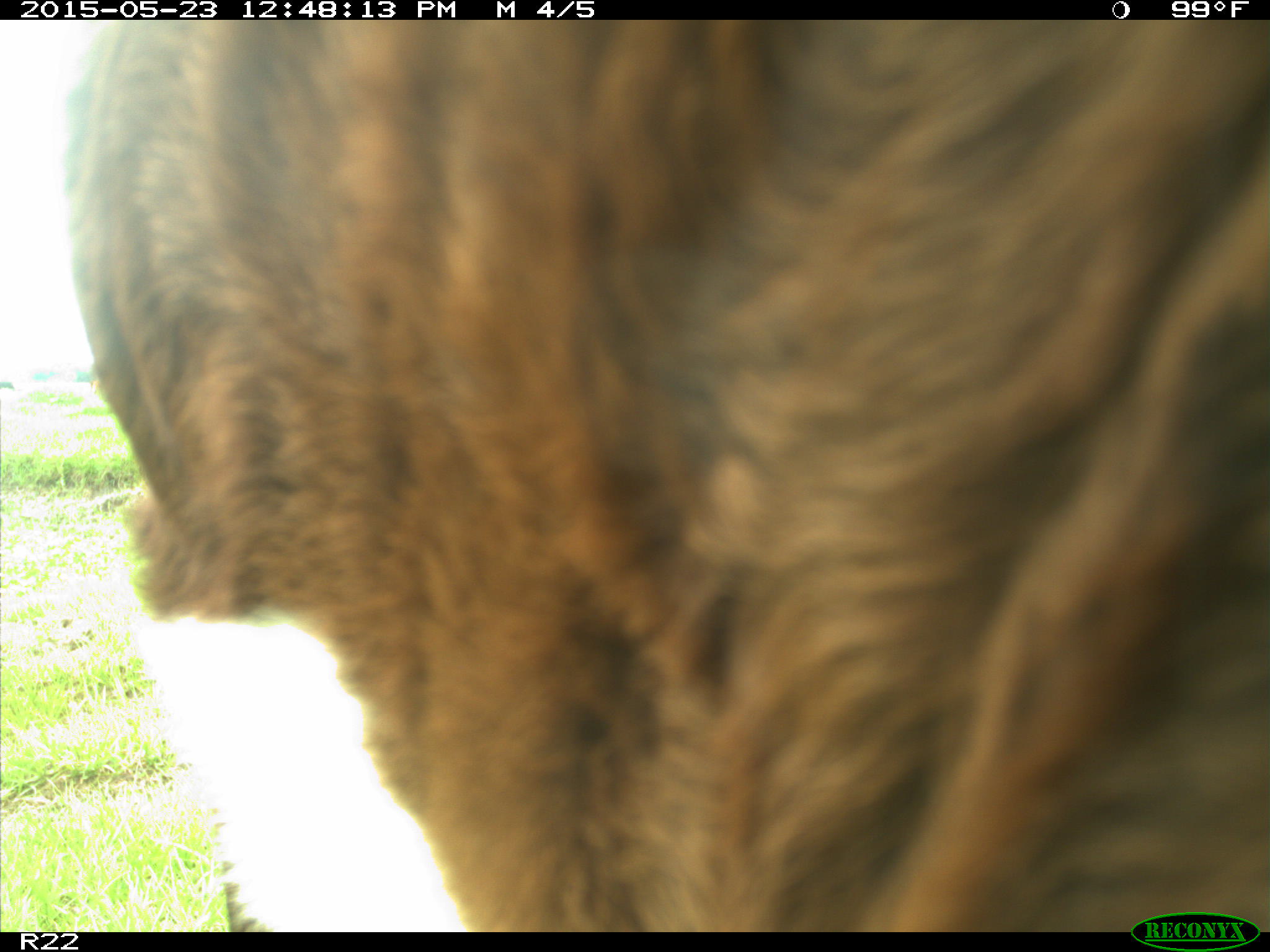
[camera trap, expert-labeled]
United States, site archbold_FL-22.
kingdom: Animalia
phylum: Chordata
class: Mammalia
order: Artiodactyla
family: Bovidae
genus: Bos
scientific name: Bos taurus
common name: domestic cow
Bos taurus (domestic cow).